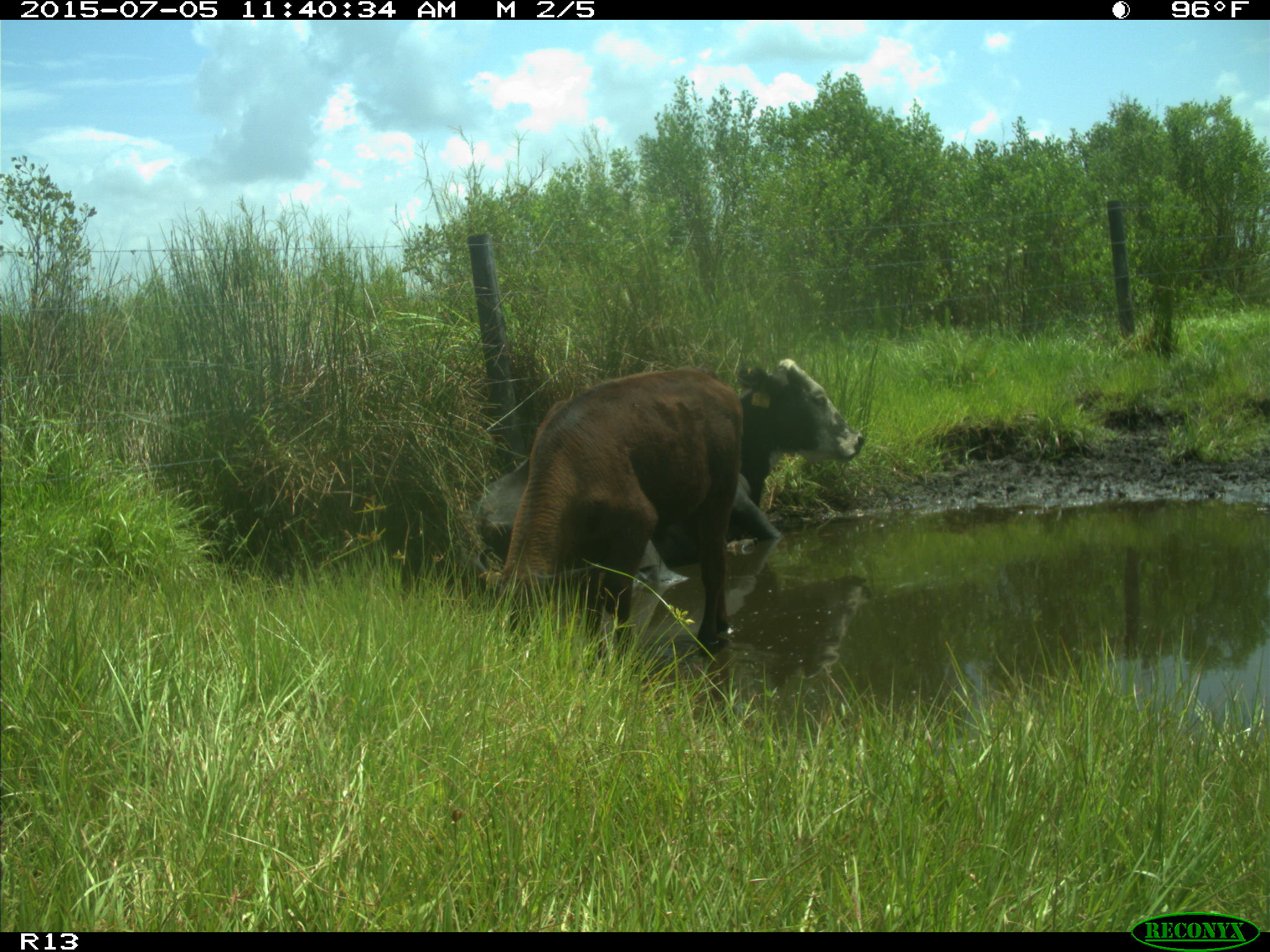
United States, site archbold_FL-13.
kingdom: Animalia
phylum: Chordata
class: Mammalia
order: Artiodactyla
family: Bovidae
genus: Bos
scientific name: Bos taurus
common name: domestic cow